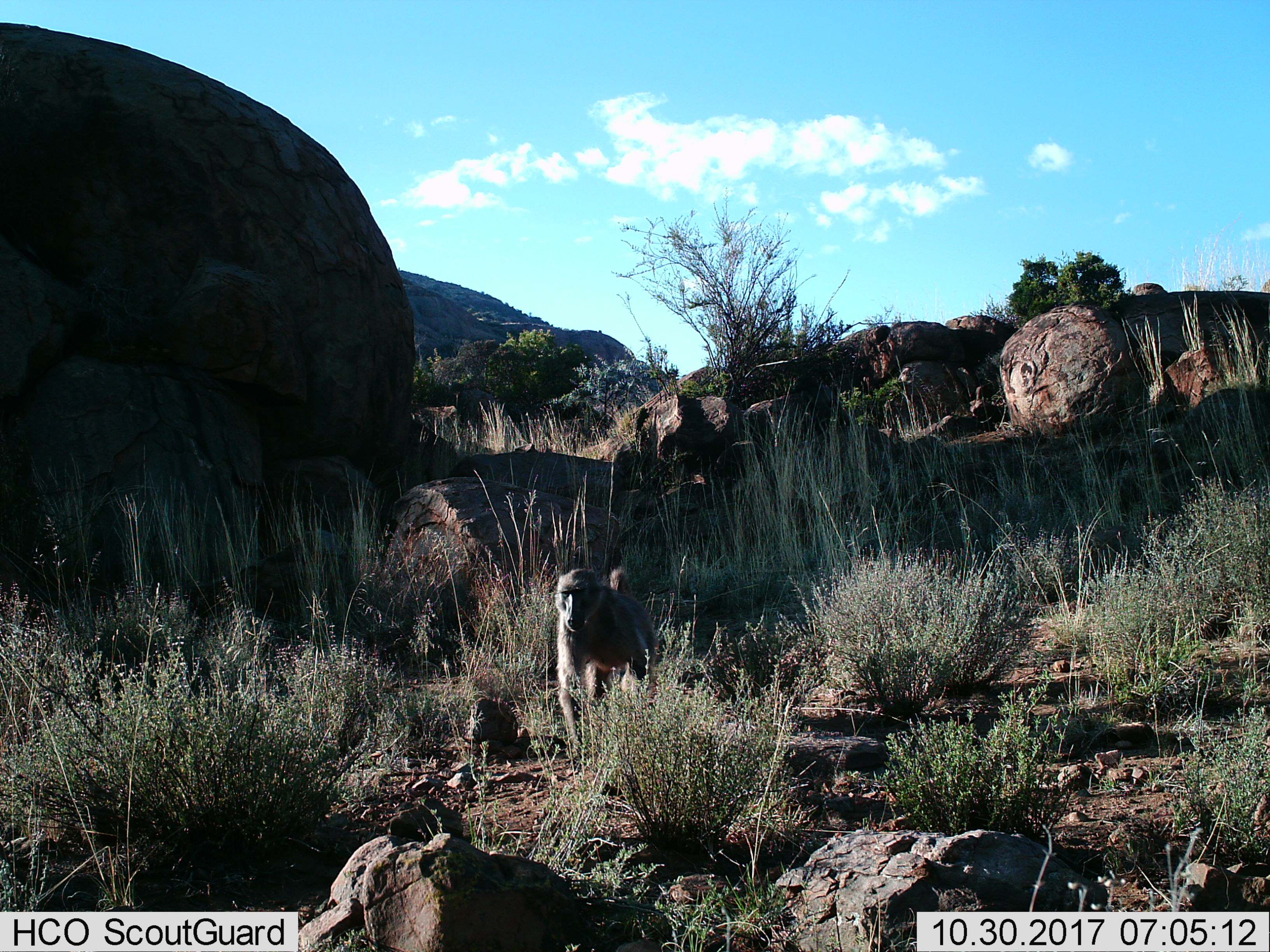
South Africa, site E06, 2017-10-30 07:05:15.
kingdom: Animalia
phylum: Chordata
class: Mammalia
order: Primates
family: Cercopithecidae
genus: Papio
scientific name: Papio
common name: baboon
Baboon (Papio), count 1. Behavior (volunteer vote fractions): standing 40%, resting 0%, moving 60%, interacting 0%. Young present (vote fraction): 0%. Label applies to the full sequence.